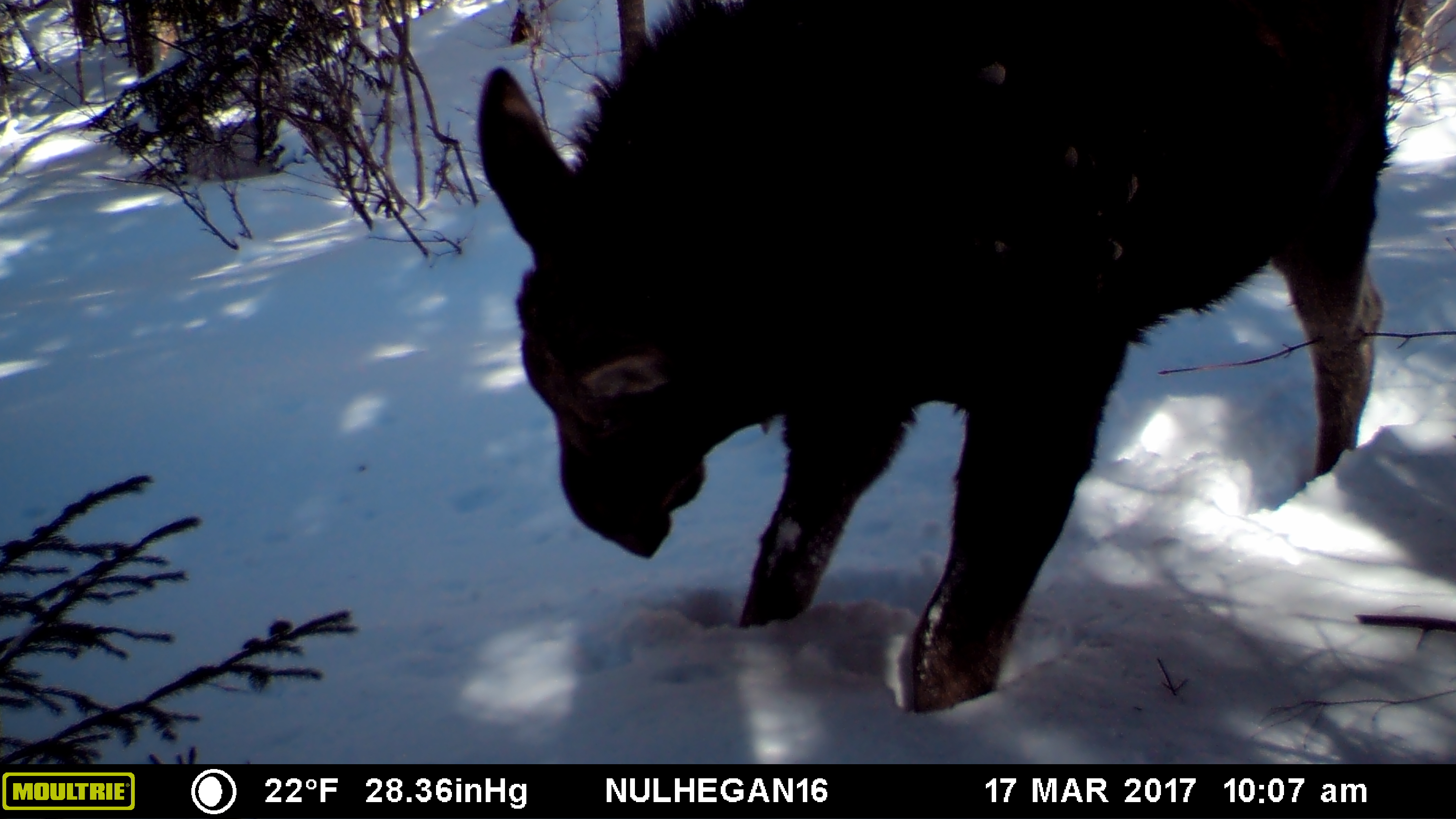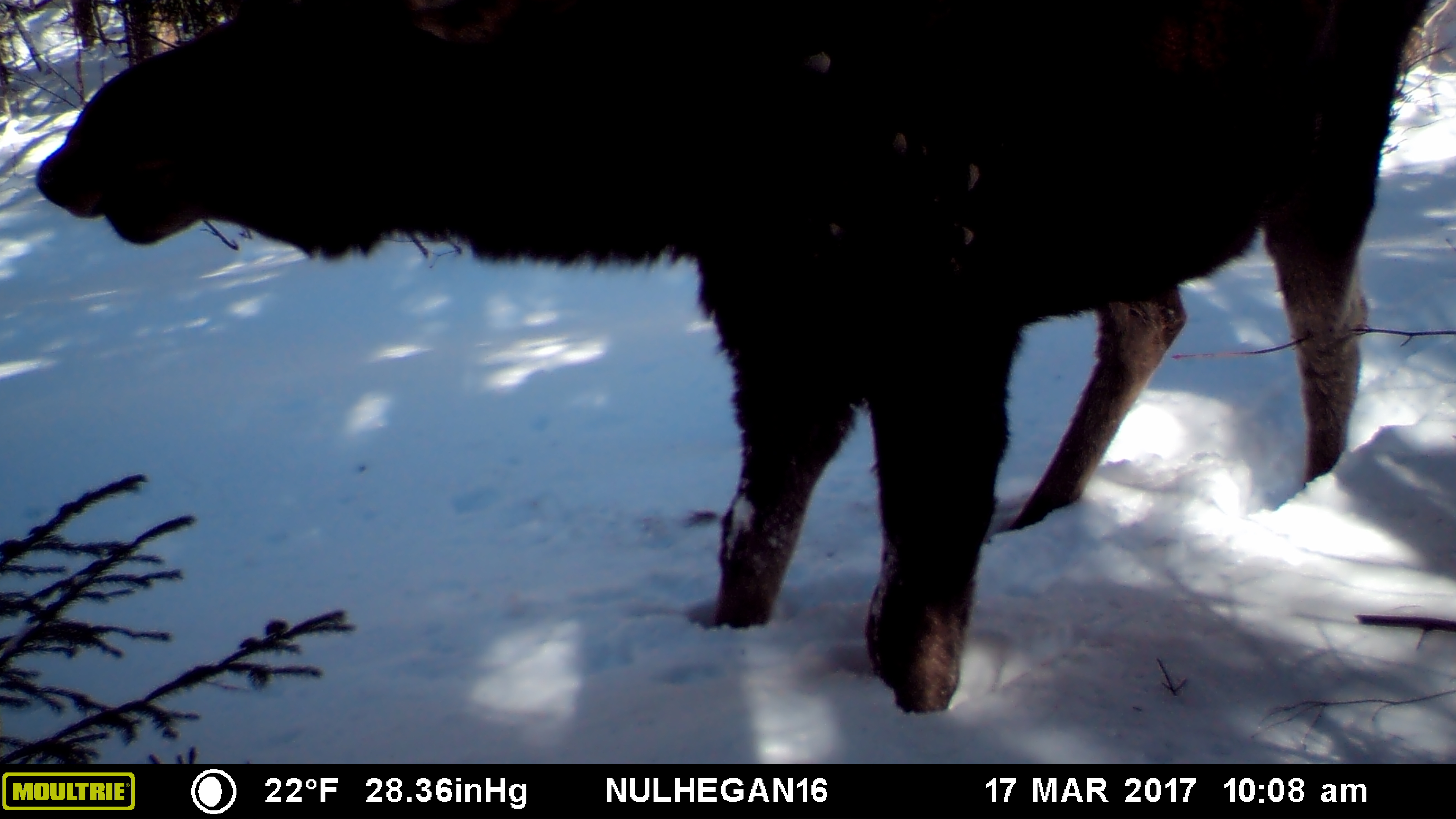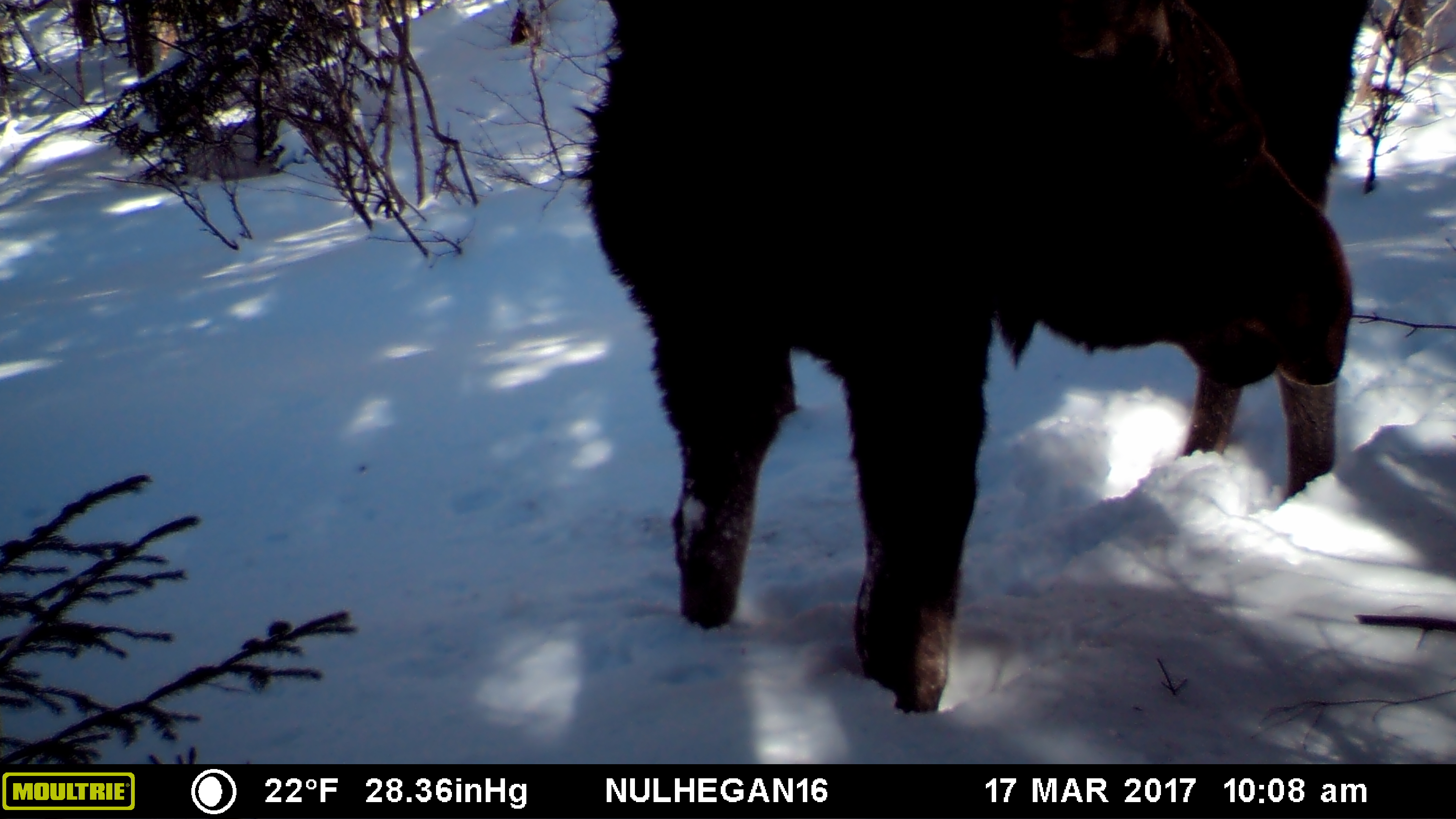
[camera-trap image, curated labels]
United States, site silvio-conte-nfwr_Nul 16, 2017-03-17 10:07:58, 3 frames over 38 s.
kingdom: Animalia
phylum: Chordata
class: Mammalia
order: Artiodactyla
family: Cervidae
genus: Alces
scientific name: Alces alces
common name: moose